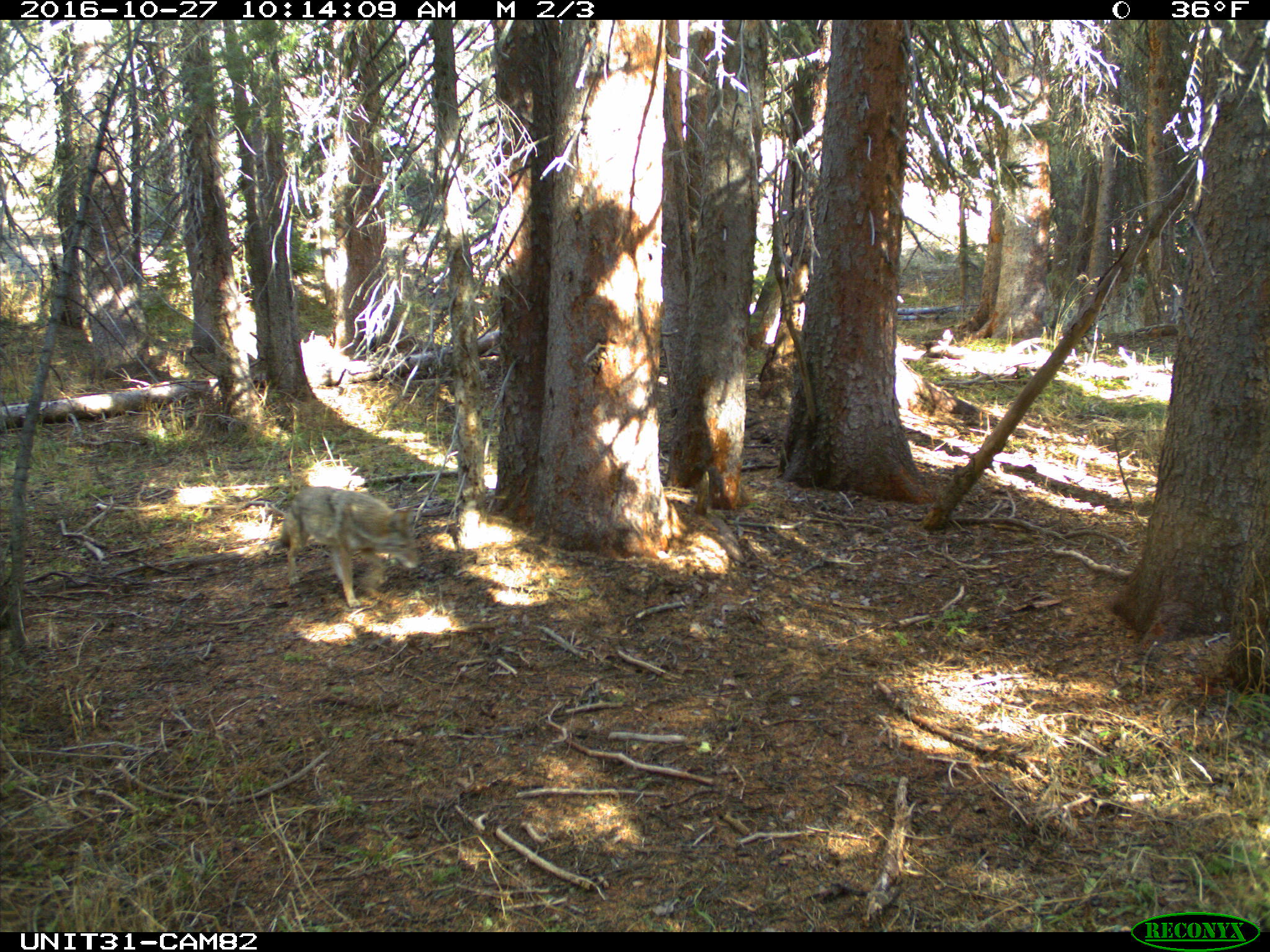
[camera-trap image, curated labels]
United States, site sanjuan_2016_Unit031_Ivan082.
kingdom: Animalia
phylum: Chordata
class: Mammalia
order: Carnivora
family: Canidae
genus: Canis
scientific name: Canis latrans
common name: coyote